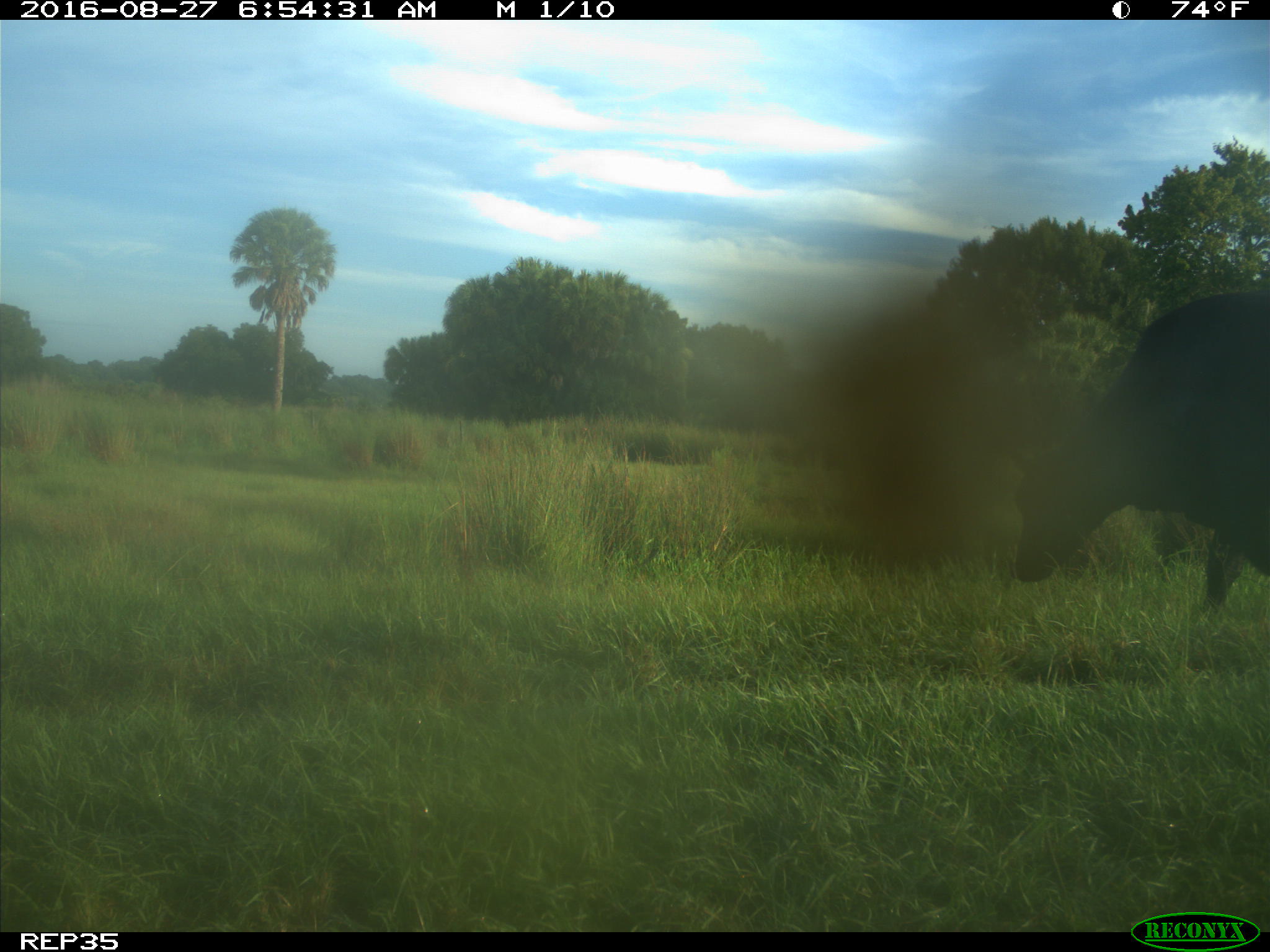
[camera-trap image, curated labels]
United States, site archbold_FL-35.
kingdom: Animalia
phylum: Chordata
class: Mammalia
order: Artiodactyla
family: Bovidae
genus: Bos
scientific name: Bos taurus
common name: domestic cow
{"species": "Bos taurus (domestic cow)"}